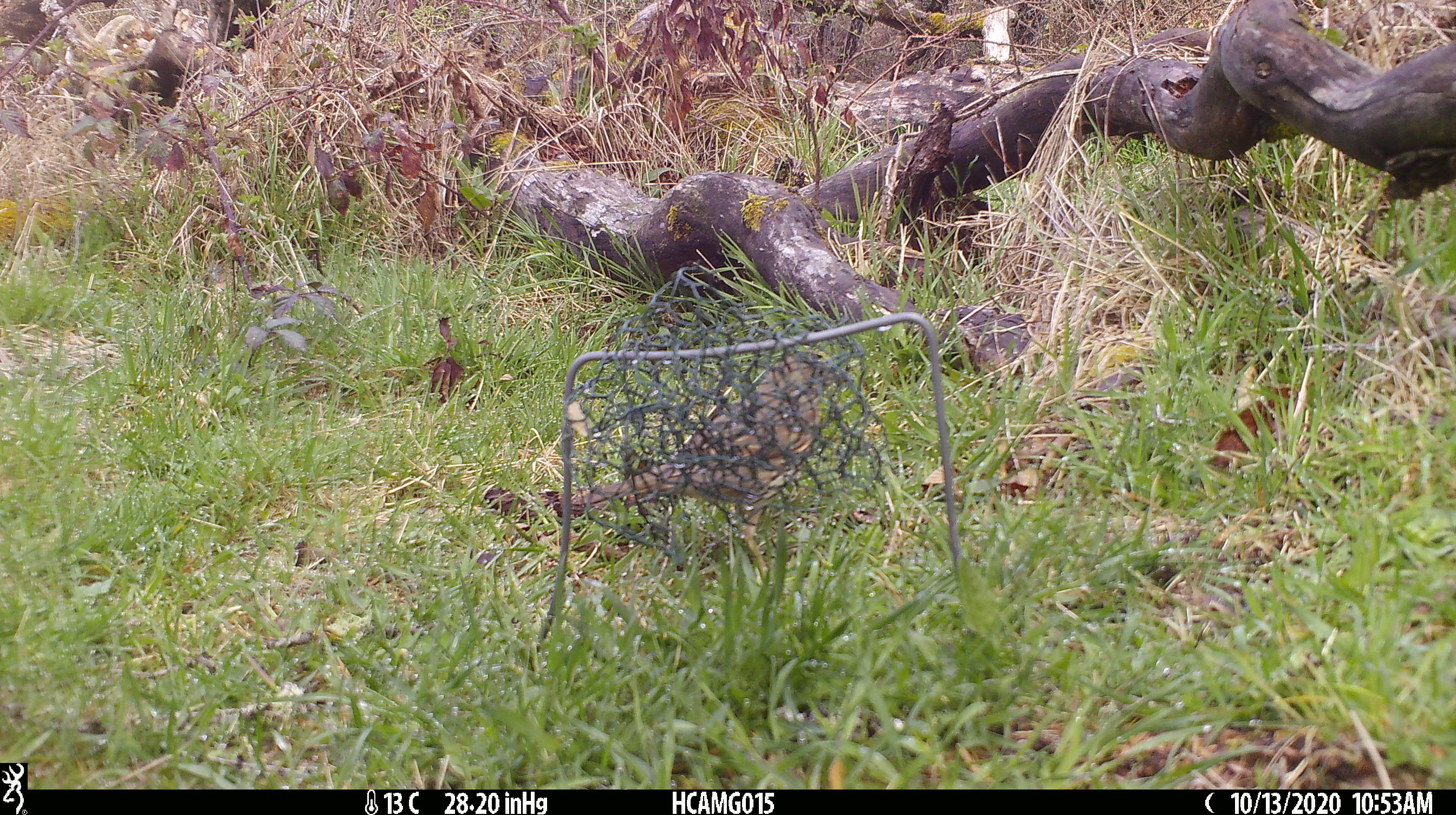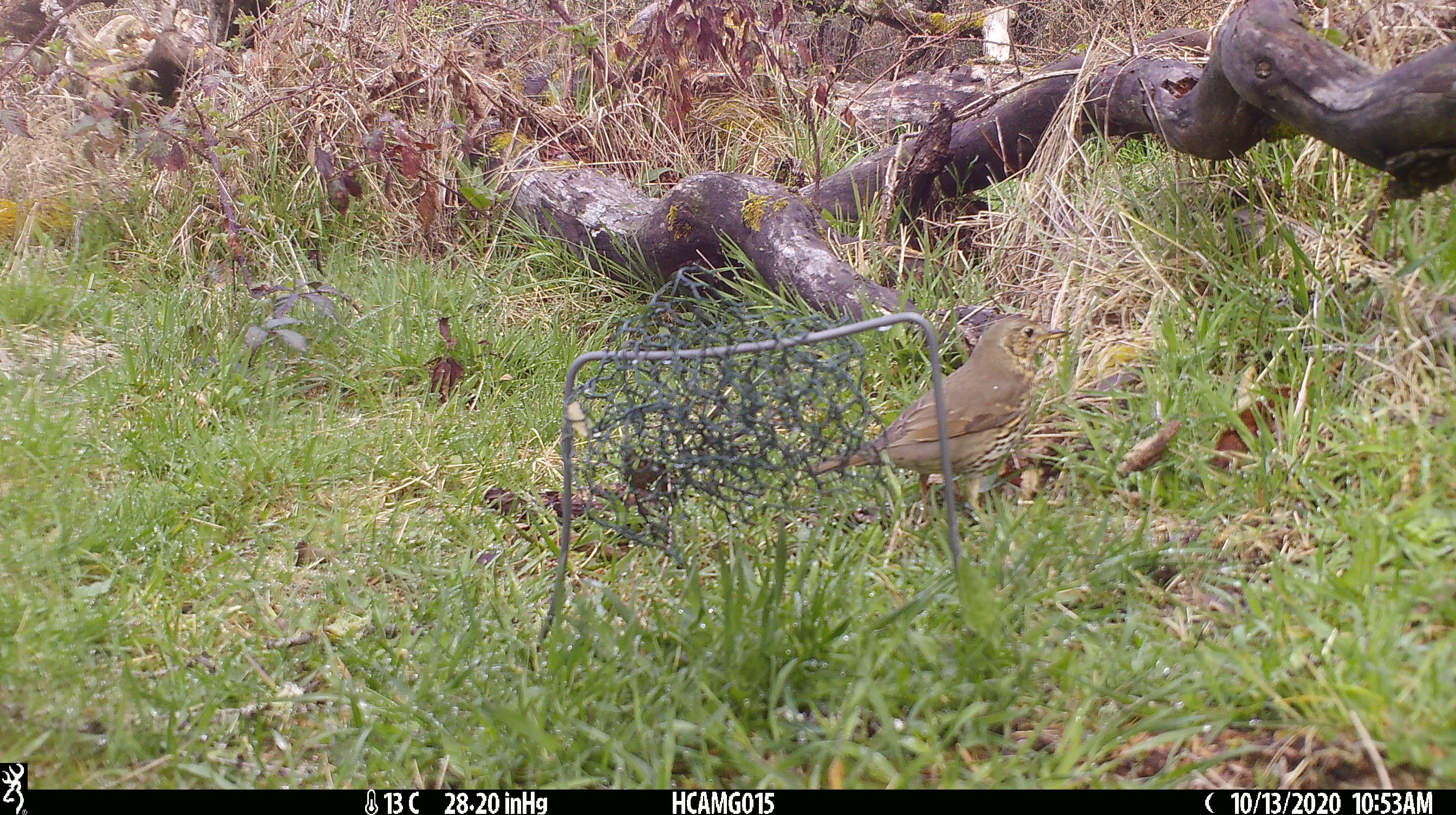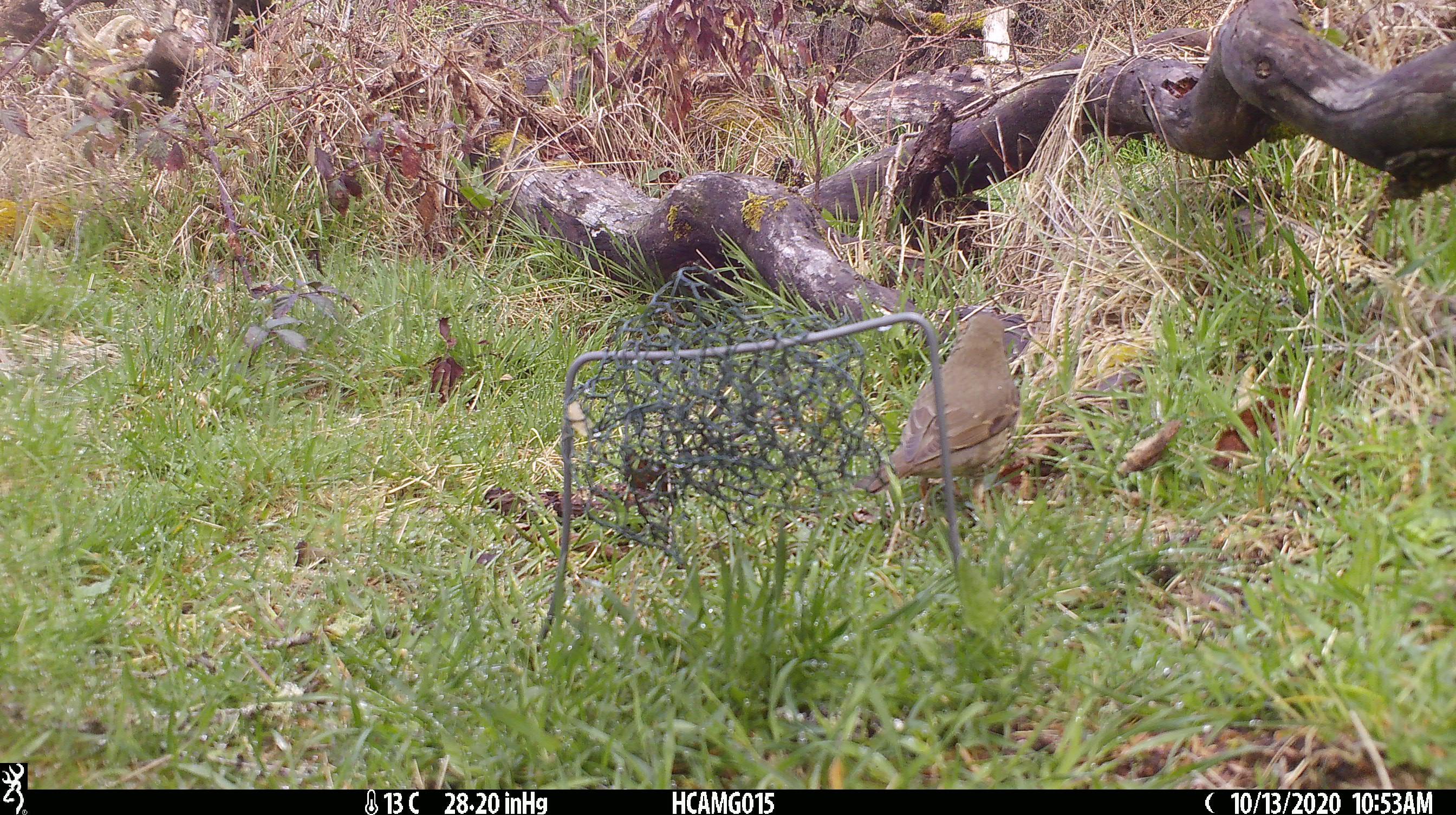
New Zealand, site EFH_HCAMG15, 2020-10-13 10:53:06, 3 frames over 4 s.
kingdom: Animalia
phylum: Chordata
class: Aves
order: Passeriformes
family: Turdidae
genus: Turdus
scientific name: Turdus philomelos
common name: song thrush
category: thrush